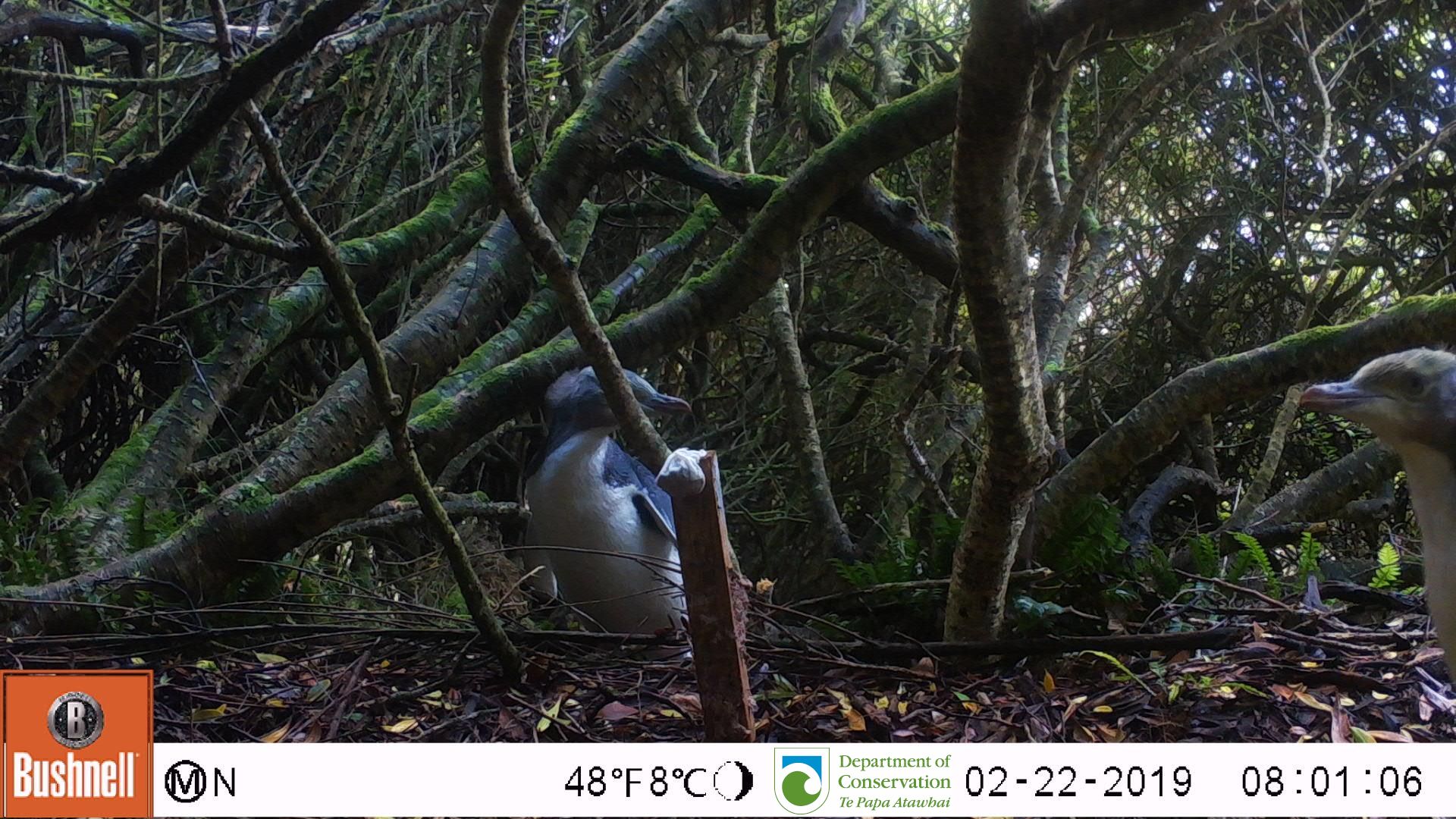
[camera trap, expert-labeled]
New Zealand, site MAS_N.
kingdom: Animalia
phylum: Chordata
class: Aves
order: Sphenisciformes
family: Spheniscidae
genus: Megadyptes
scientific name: Megadyptes antipodes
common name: yellow-eyed penguin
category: yellow eyed penguin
Yellow eyed penguin (yellow-eyed penguin) (Megadyptes antipodes).